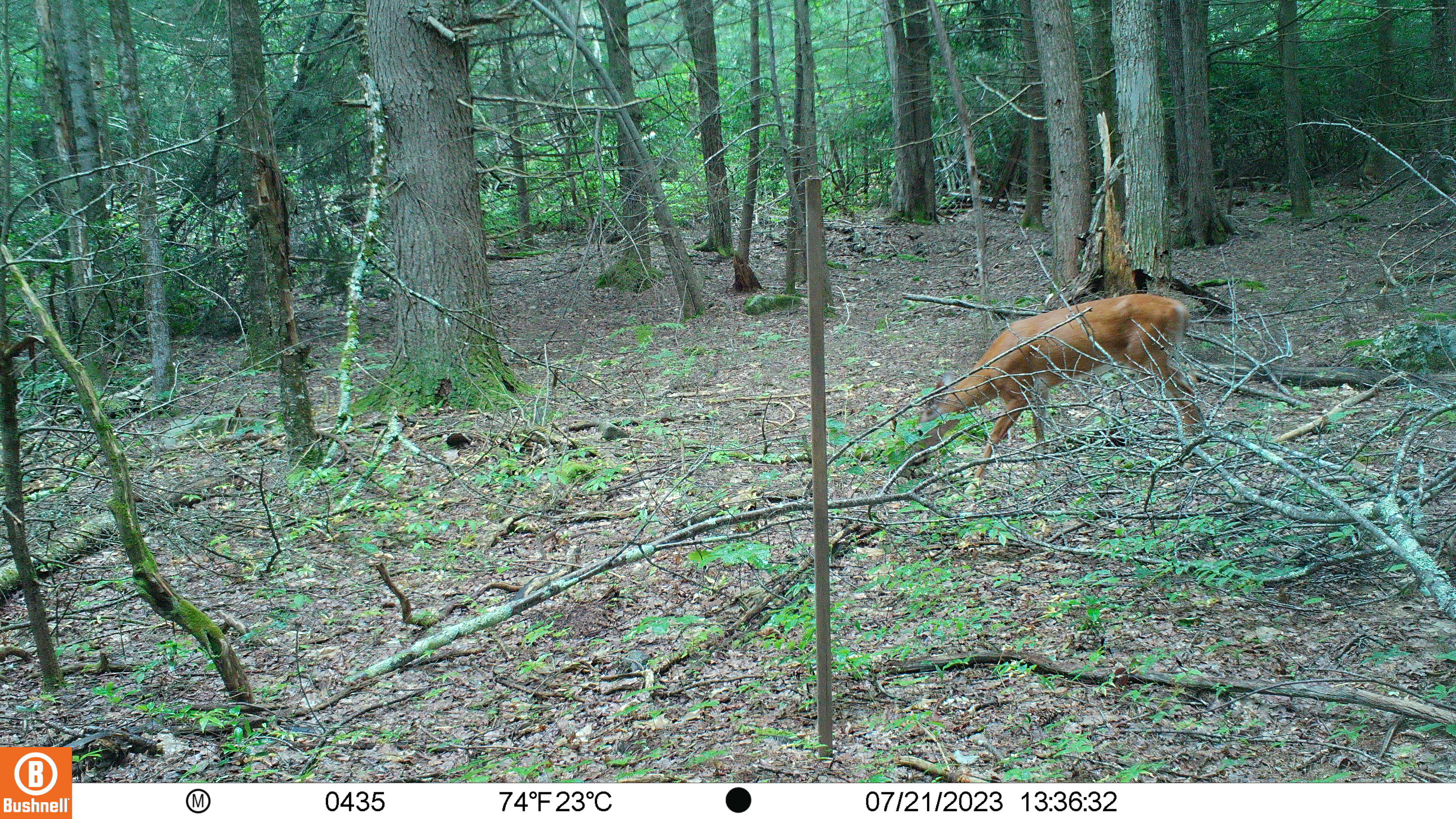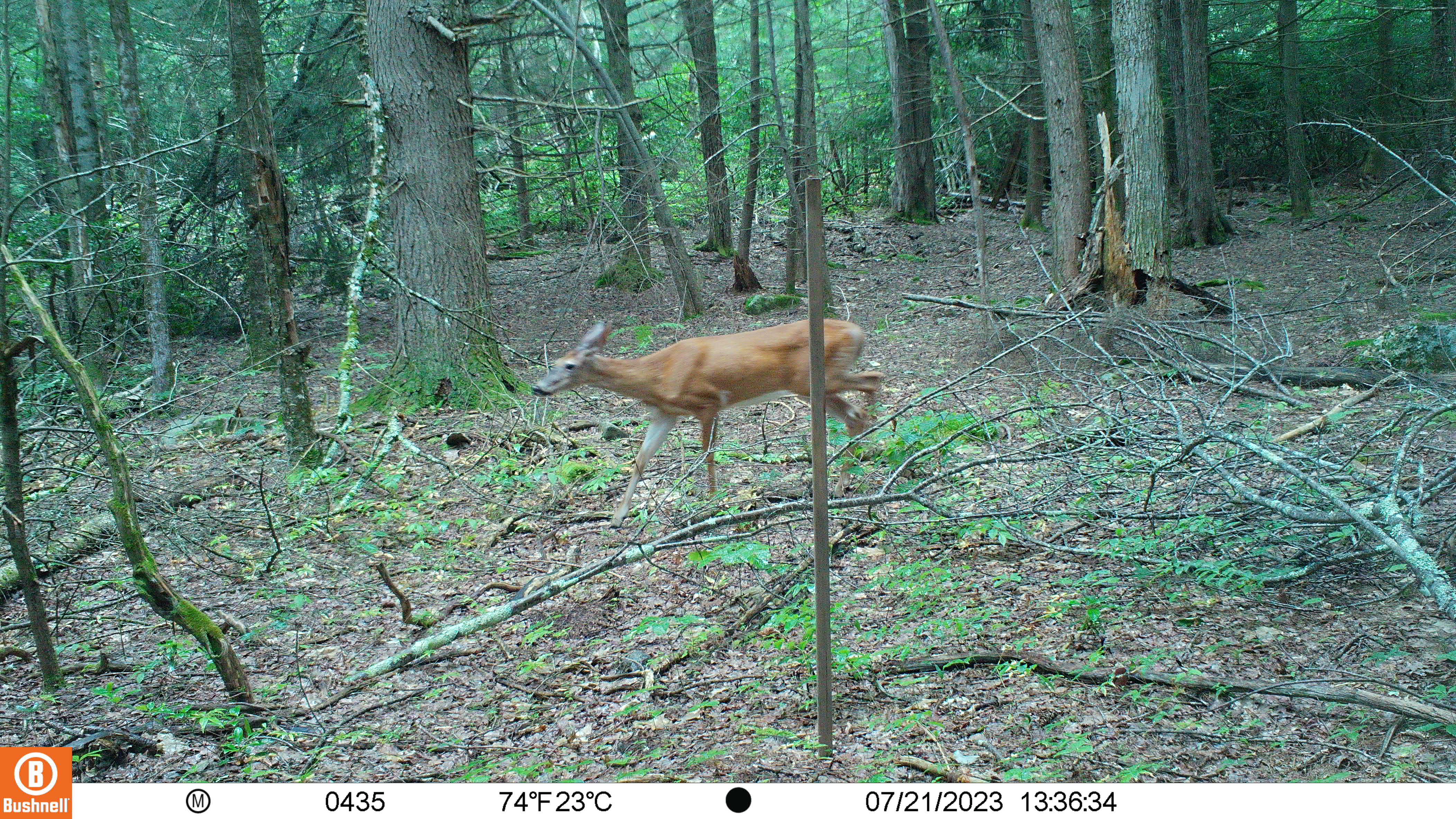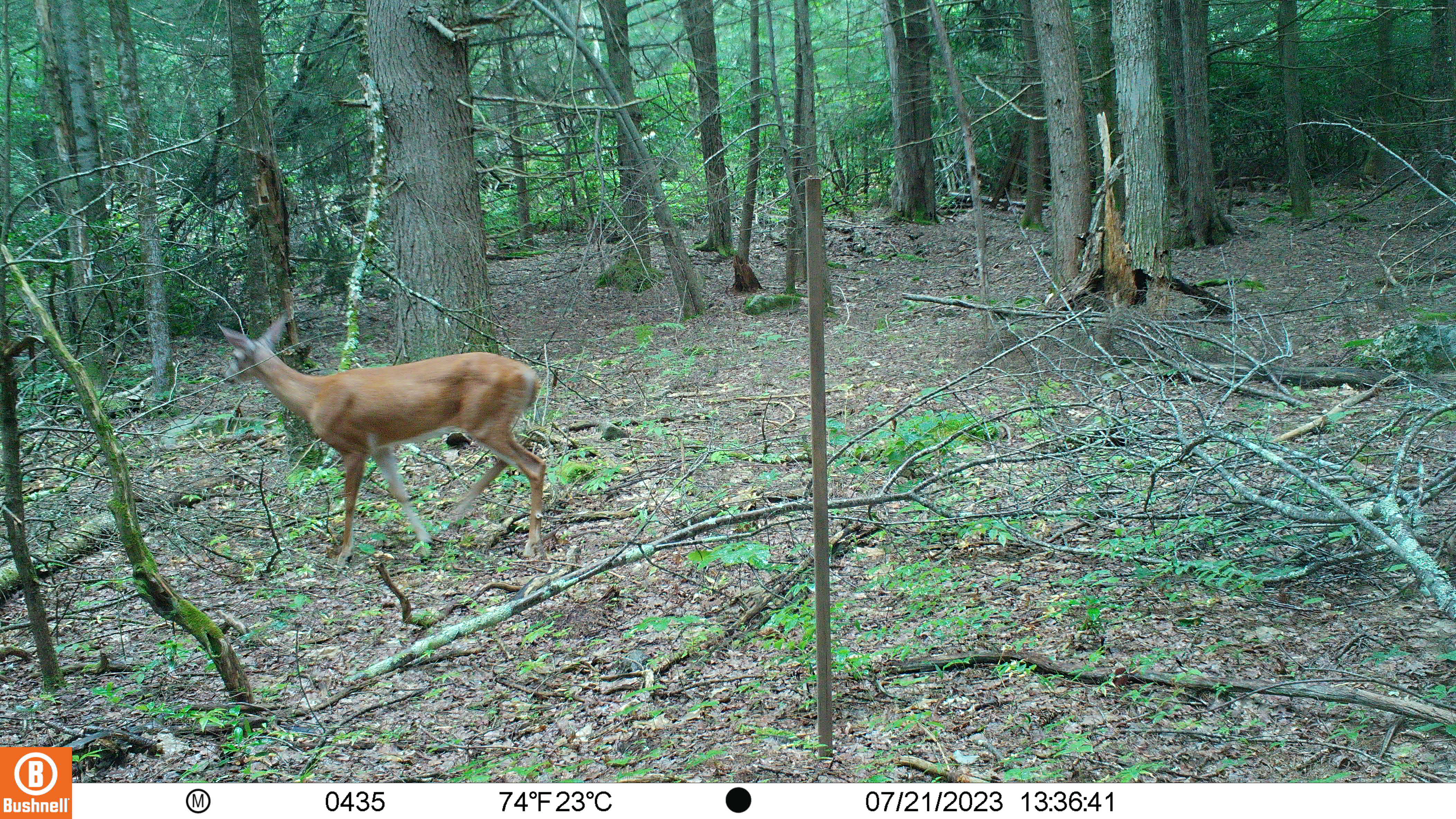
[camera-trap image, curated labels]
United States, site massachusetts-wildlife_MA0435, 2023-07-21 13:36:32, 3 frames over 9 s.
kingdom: Animalia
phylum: Chordata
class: Mammalia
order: Artiodactyla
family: Cervidae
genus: Odocoileus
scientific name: Odocoileus virginianus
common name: white-tailed deer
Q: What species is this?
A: White-tailed deer (Odocoileus virginianus).